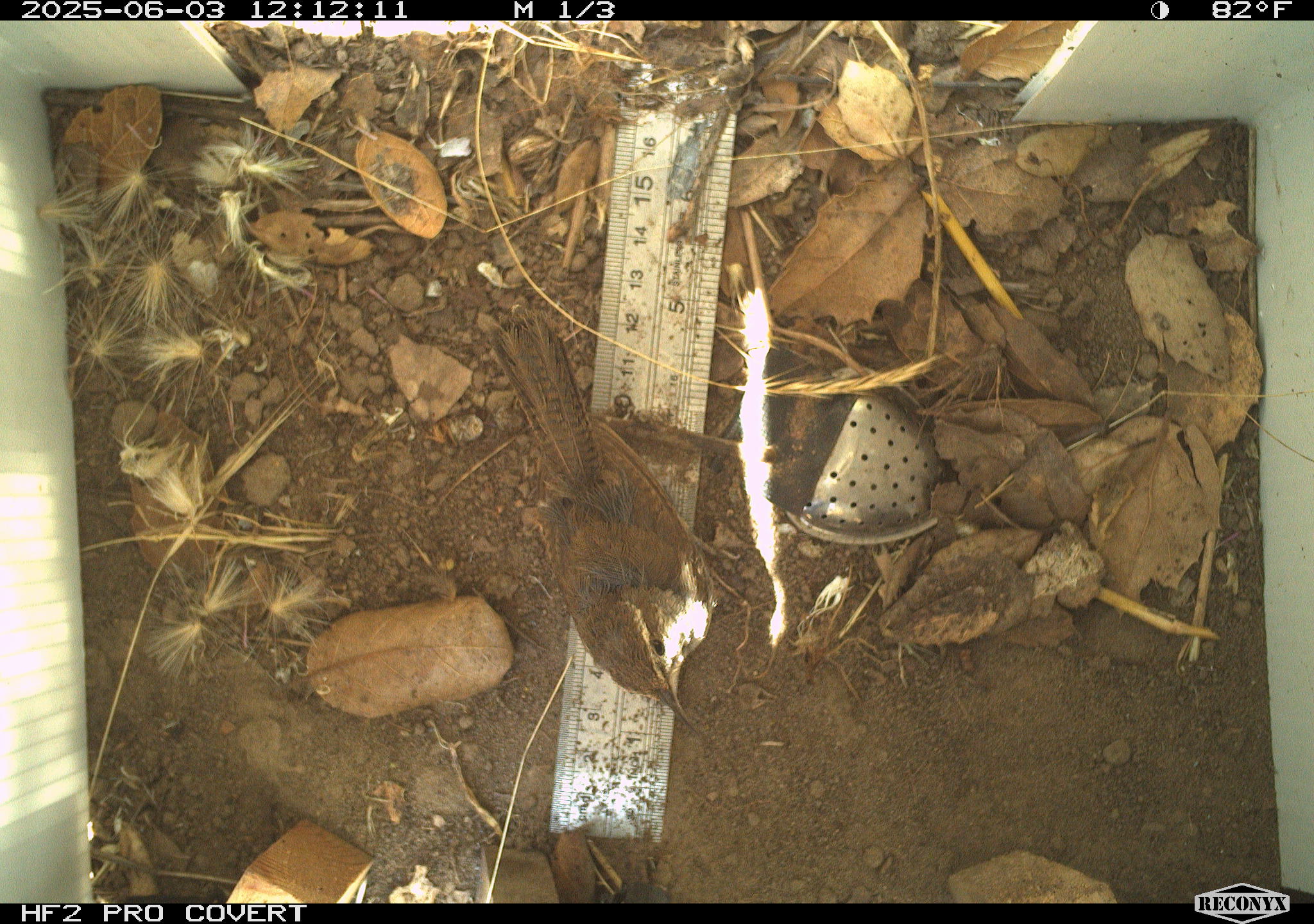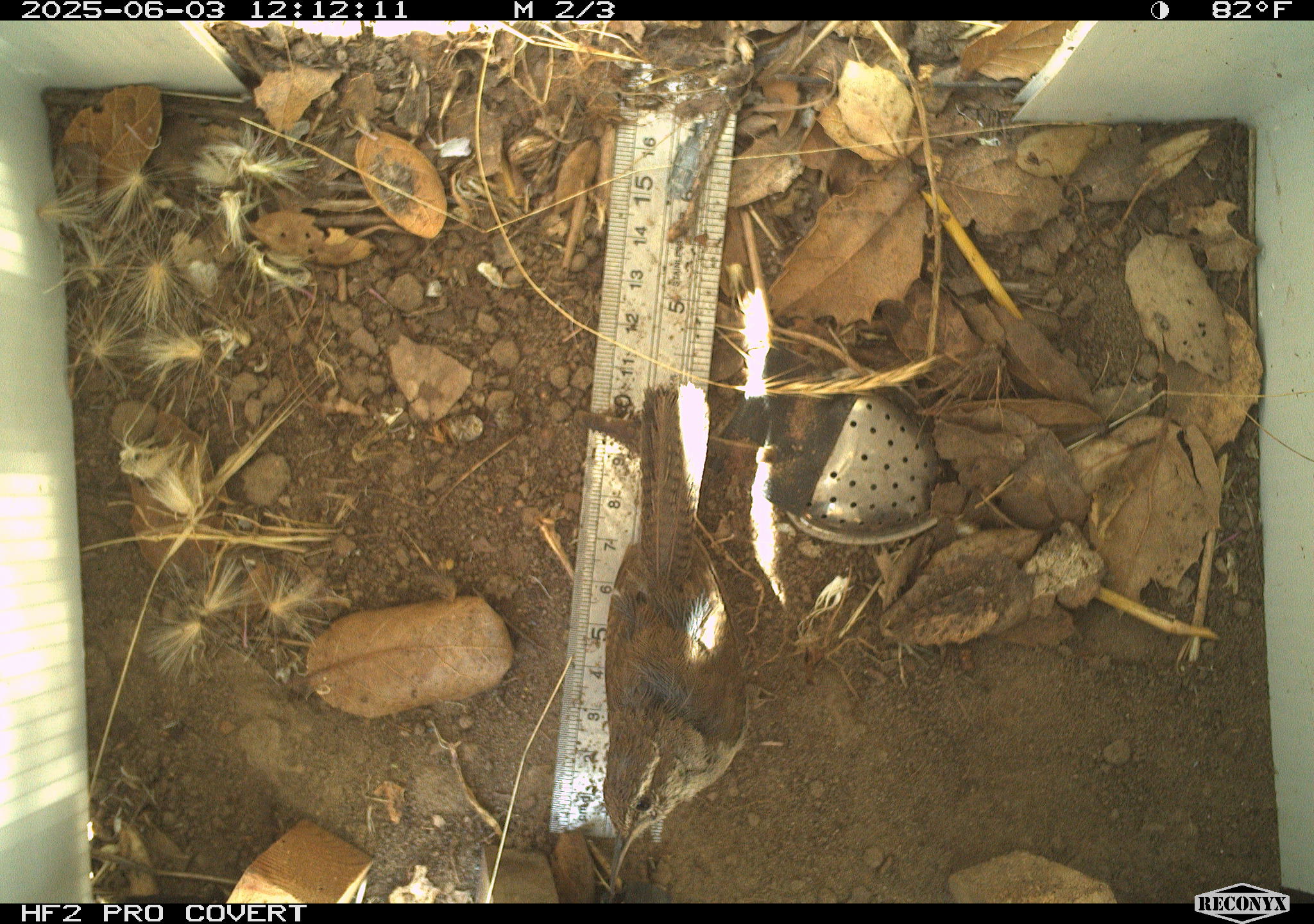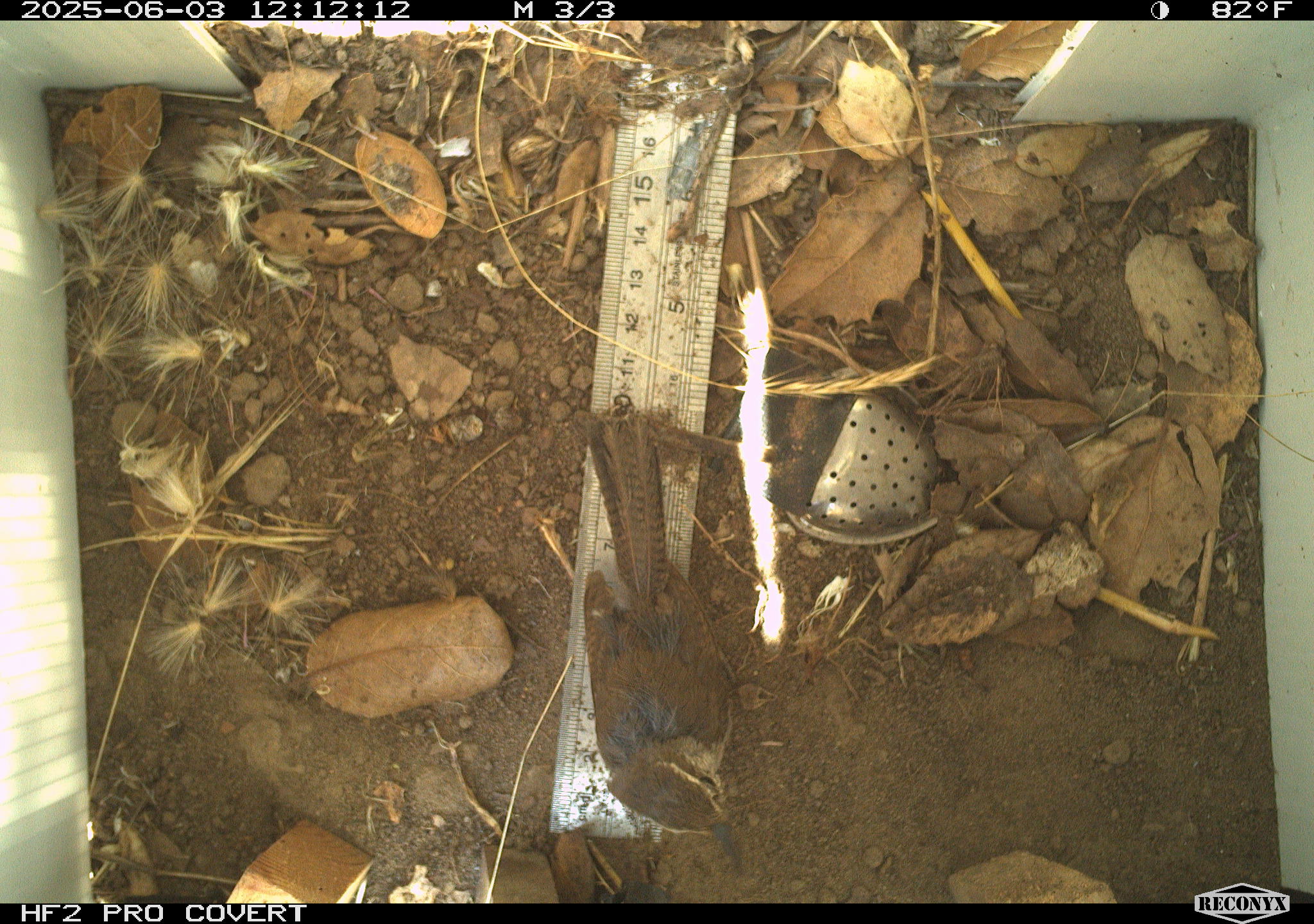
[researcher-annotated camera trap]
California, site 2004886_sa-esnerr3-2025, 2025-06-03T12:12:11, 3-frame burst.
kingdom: Animalia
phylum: Chordata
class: Aves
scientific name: Aves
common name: bird